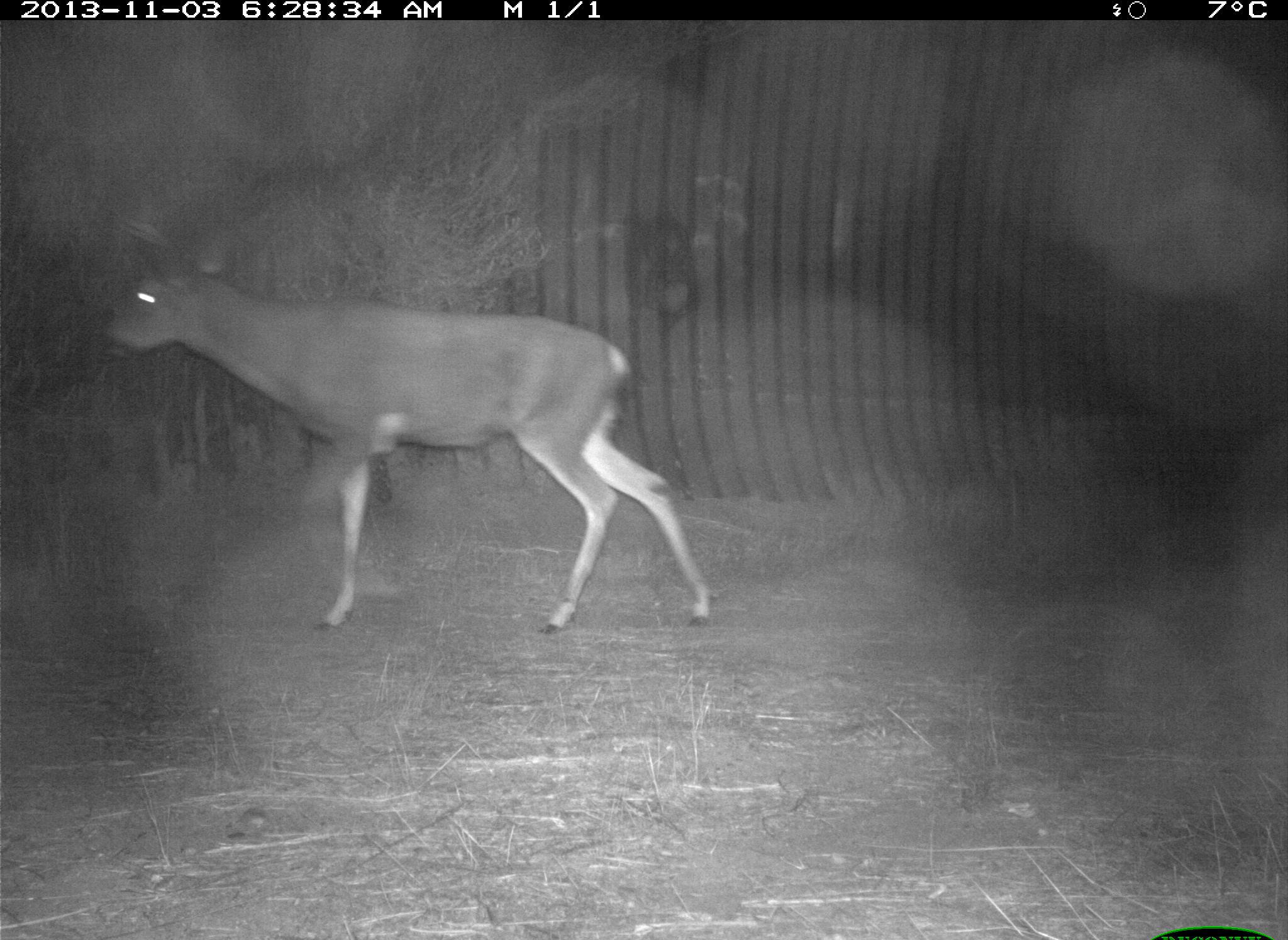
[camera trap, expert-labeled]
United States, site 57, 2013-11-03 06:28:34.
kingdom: Animalia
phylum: Chordata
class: Mammalia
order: Artiodactyla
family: Cervidae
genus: Odocoileus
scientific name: Odocoileus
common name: deer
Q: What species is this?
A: Deer (Odocoileus).